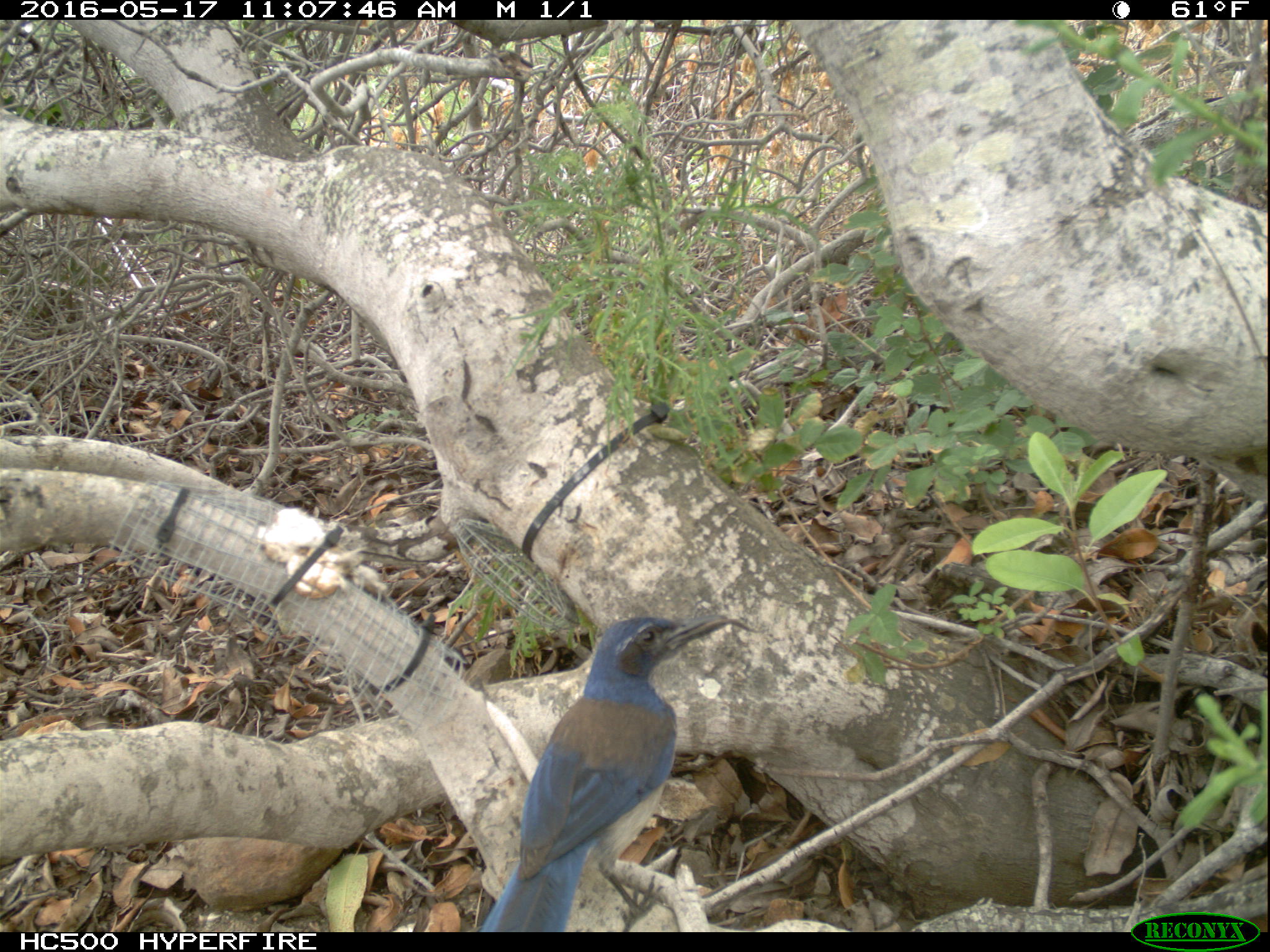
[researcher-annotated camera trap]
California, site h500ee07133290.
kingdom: Animalia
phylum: Chordata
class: Aves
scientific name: Aves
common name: bird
Bird (Aves).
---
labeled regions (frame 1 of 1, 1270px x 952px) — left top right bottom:
bird: 475 610 734 937